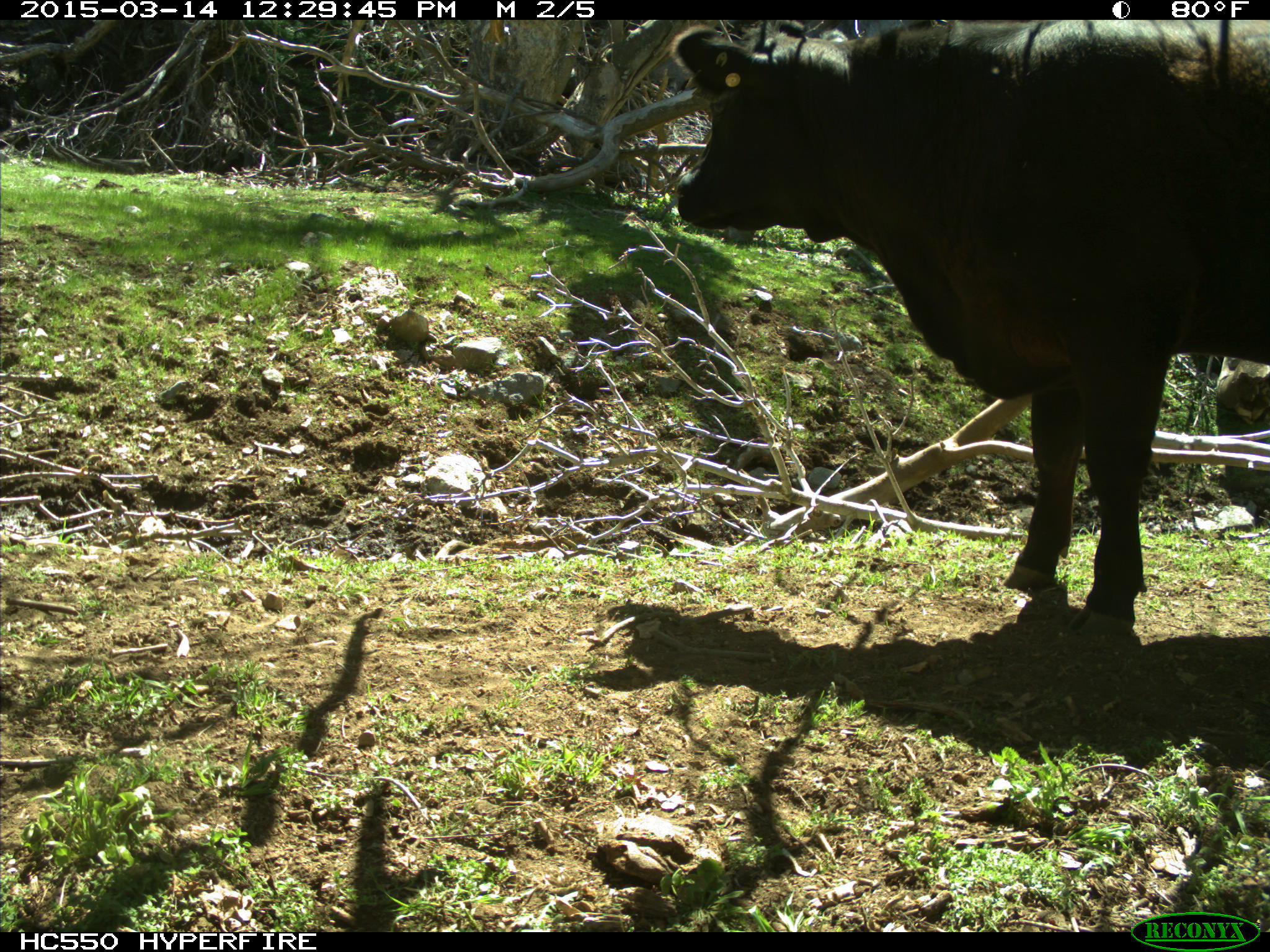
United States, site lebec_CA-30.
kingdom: Animalia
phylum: Chordata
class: Mammalia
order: Artiodactyla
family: Bovidae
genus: Bos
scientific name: Bos taurus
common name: domestic cow